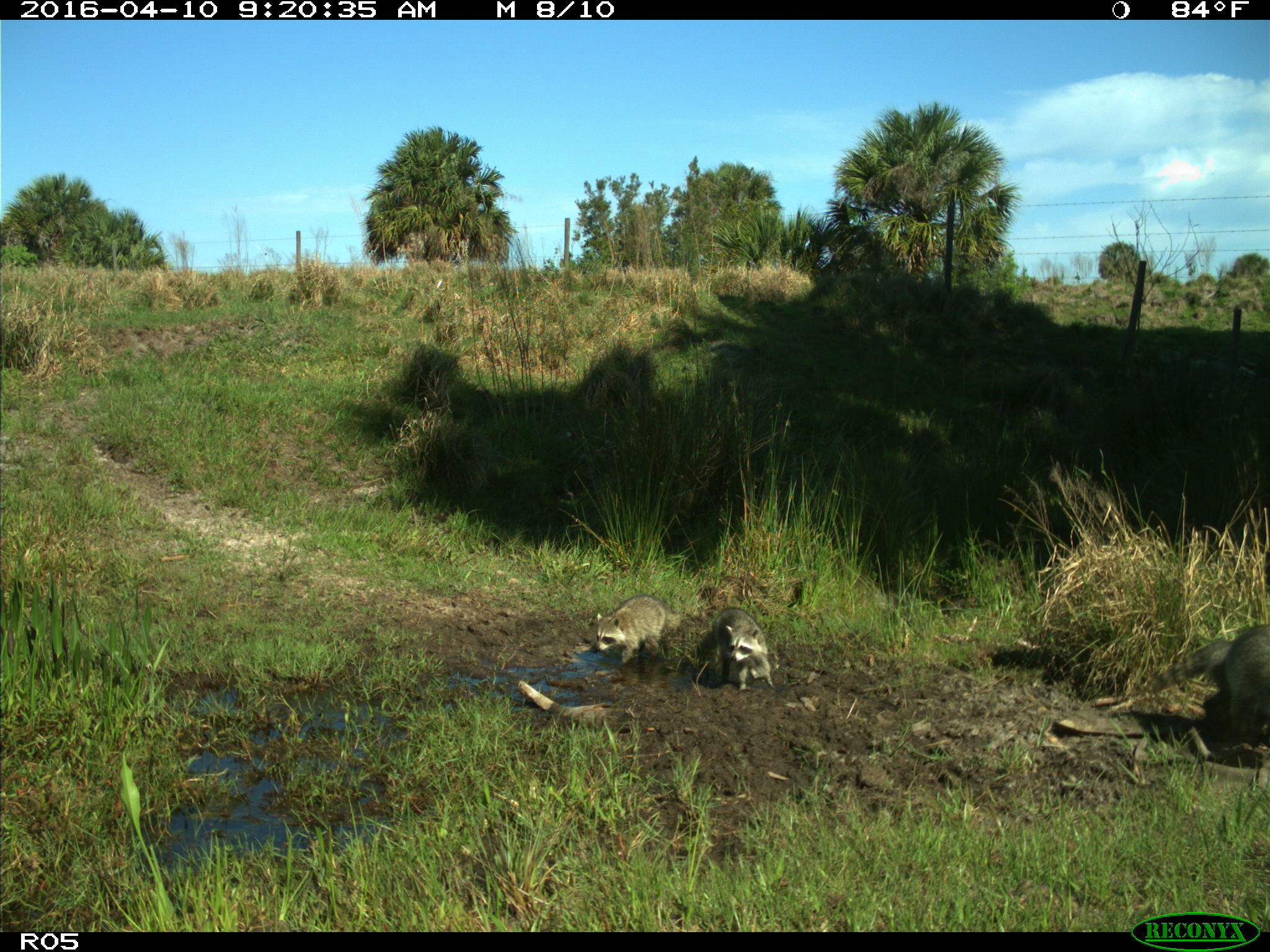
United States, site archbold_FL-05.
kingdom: Animalia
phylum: Chordata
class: Mammalia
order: Carnivora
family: Procyonidae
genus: Procyon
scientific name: Procyon lotor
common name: common raccoon